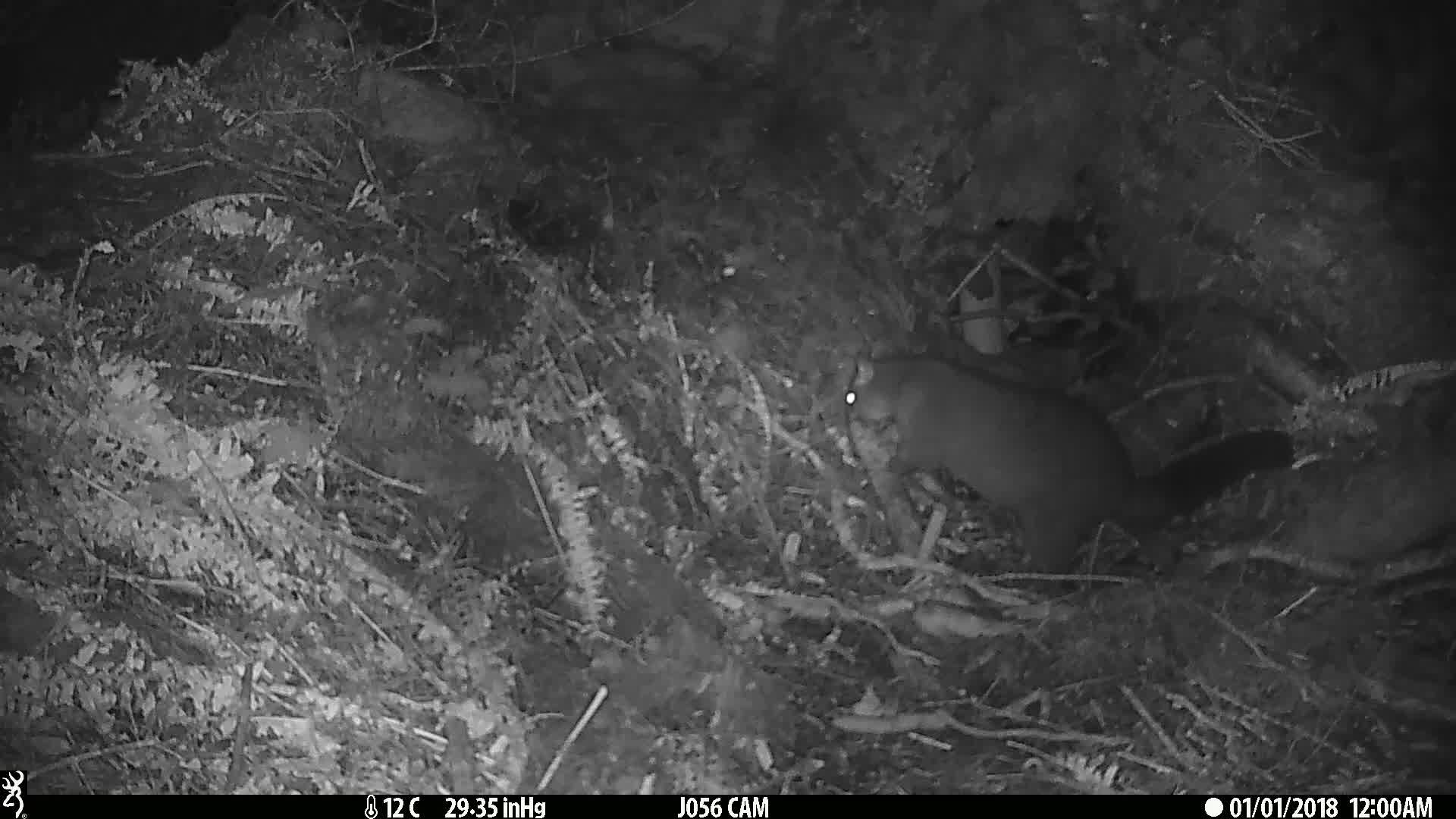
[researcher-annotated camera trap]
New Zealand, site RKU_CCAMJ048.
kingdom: Animalia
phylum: Chordata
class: Mammalia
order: Diprotodontia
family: Phalangeridae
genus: Trichosurus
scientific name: Trichosurus vulpecula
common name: common brushtail possum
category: possum